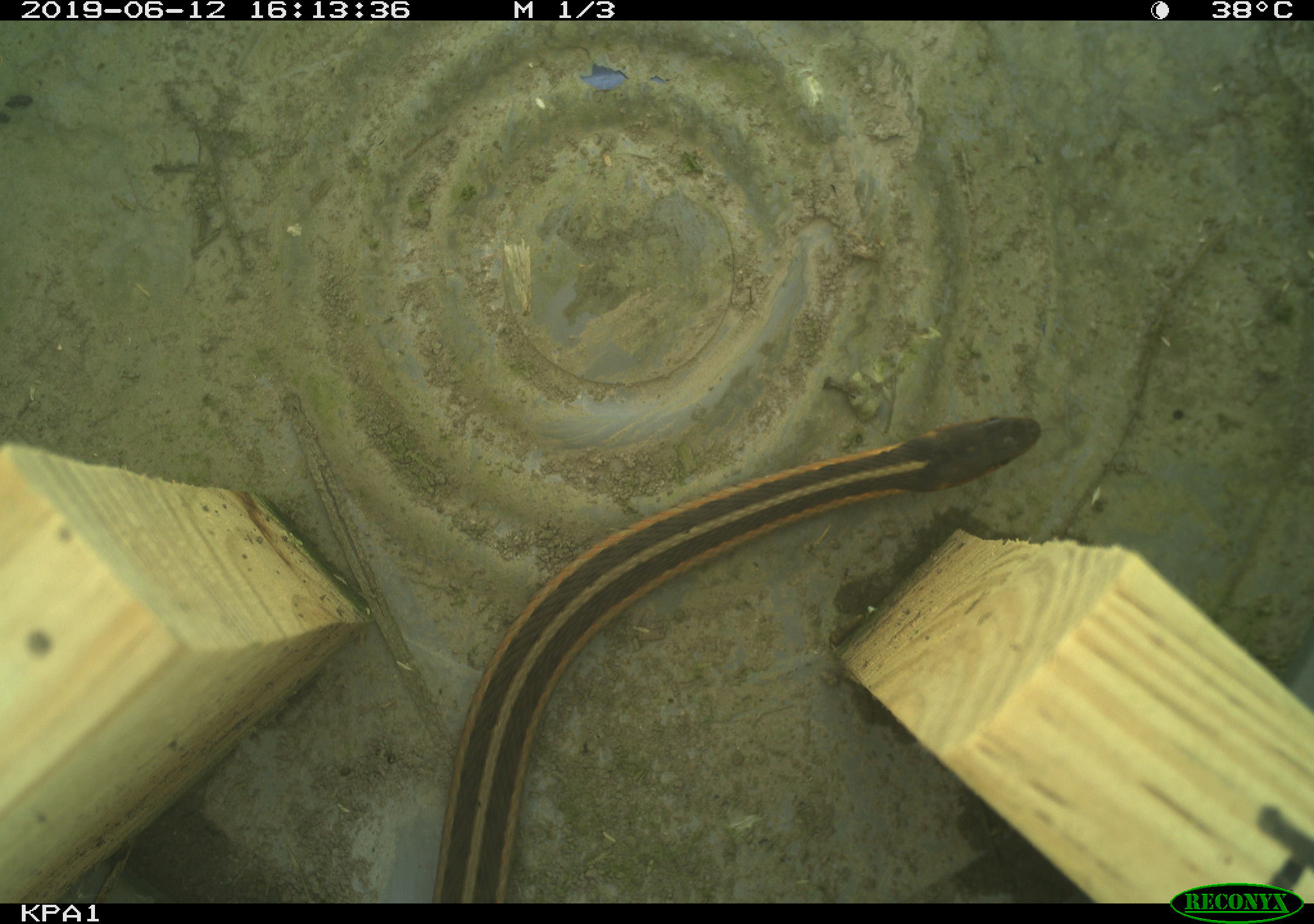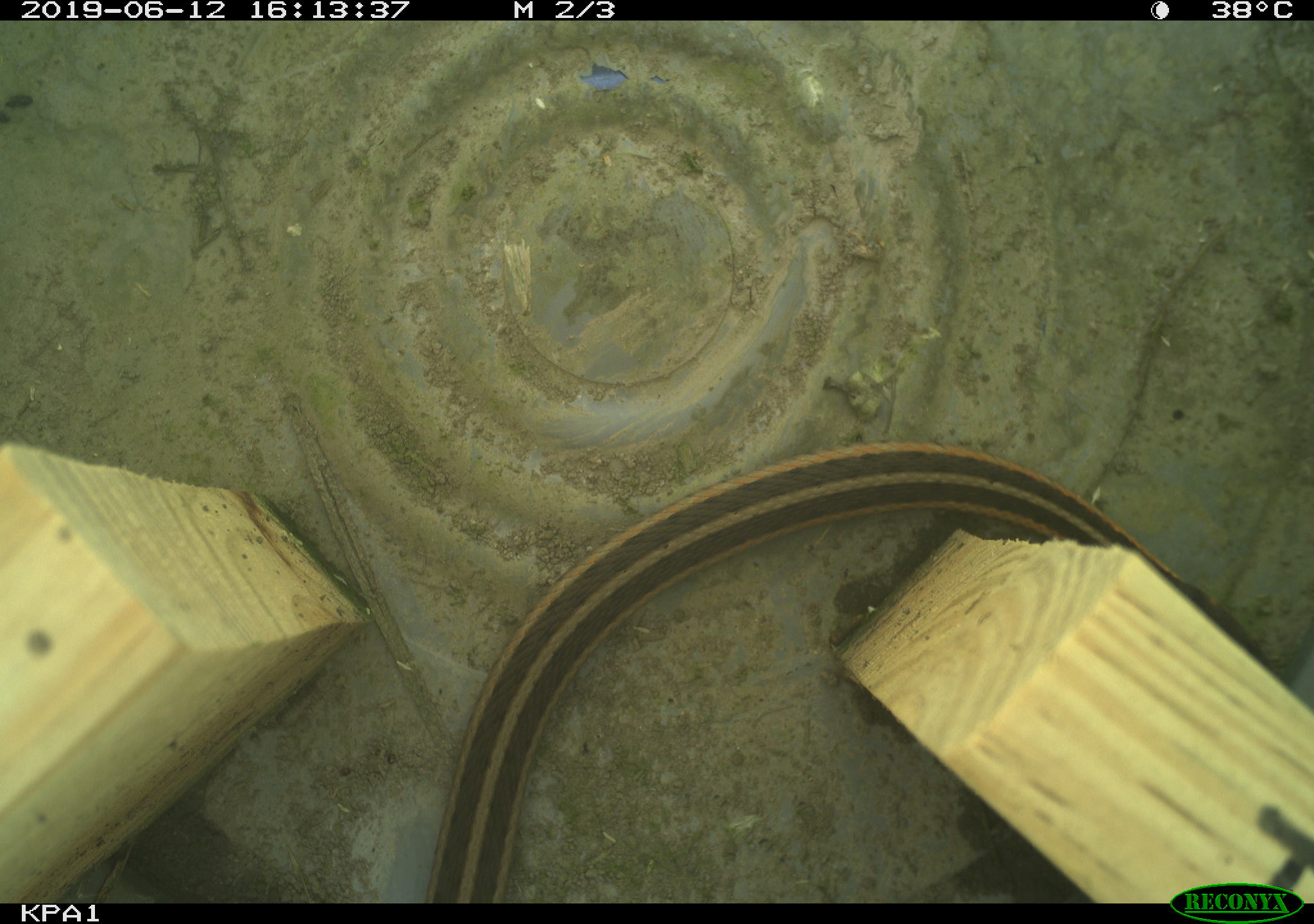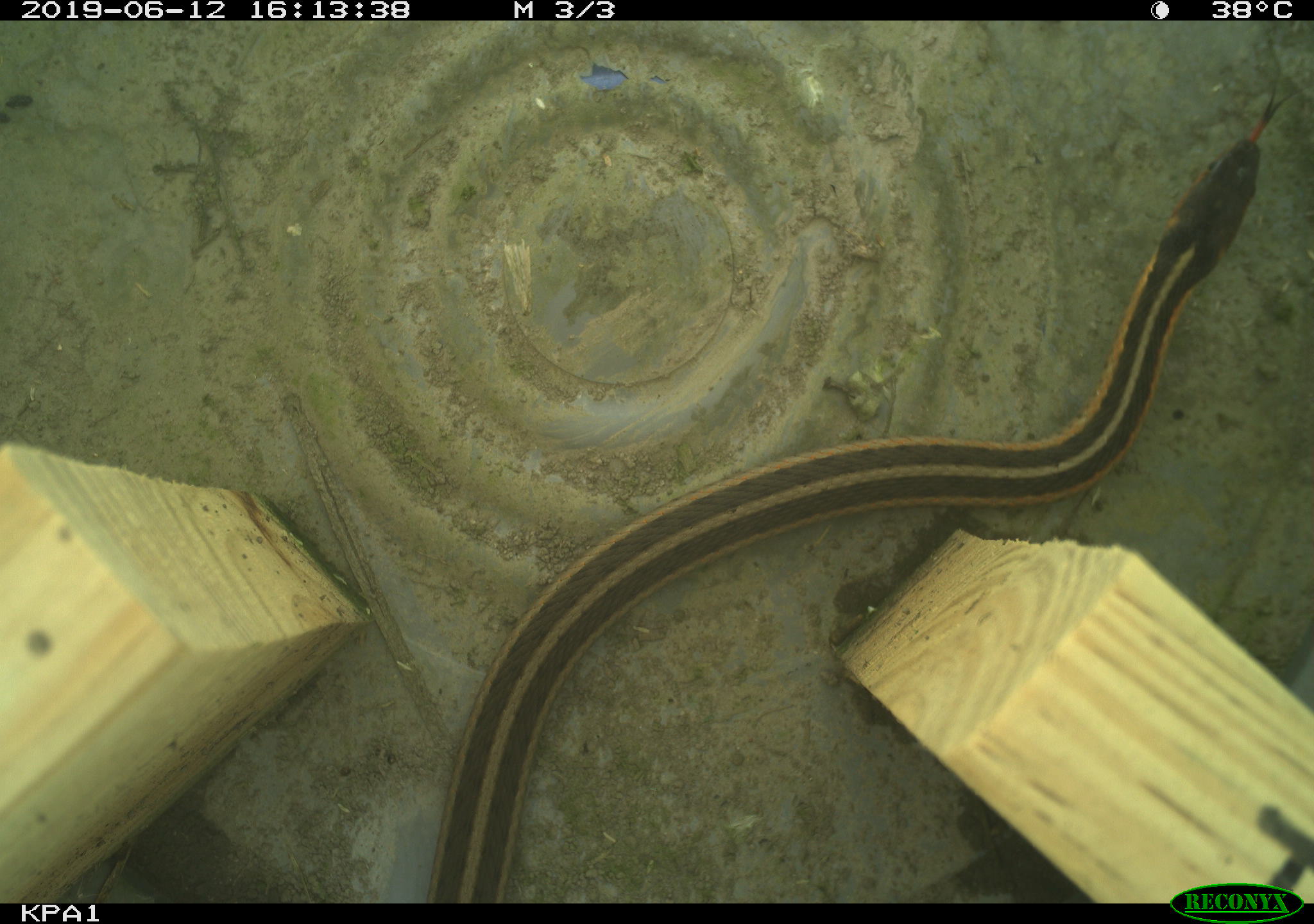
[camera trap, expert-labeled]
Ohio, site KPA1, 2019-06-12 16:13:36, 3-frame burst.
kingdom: Animalia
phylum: Chordata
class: Reptilia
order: Squamata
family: Colubridae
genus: Thamnophis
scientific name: Thamnophis sirtalis sirtalis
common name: eastern gartersnake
Eastern gartersnake (Thamnophis sirtalis sirtalis).